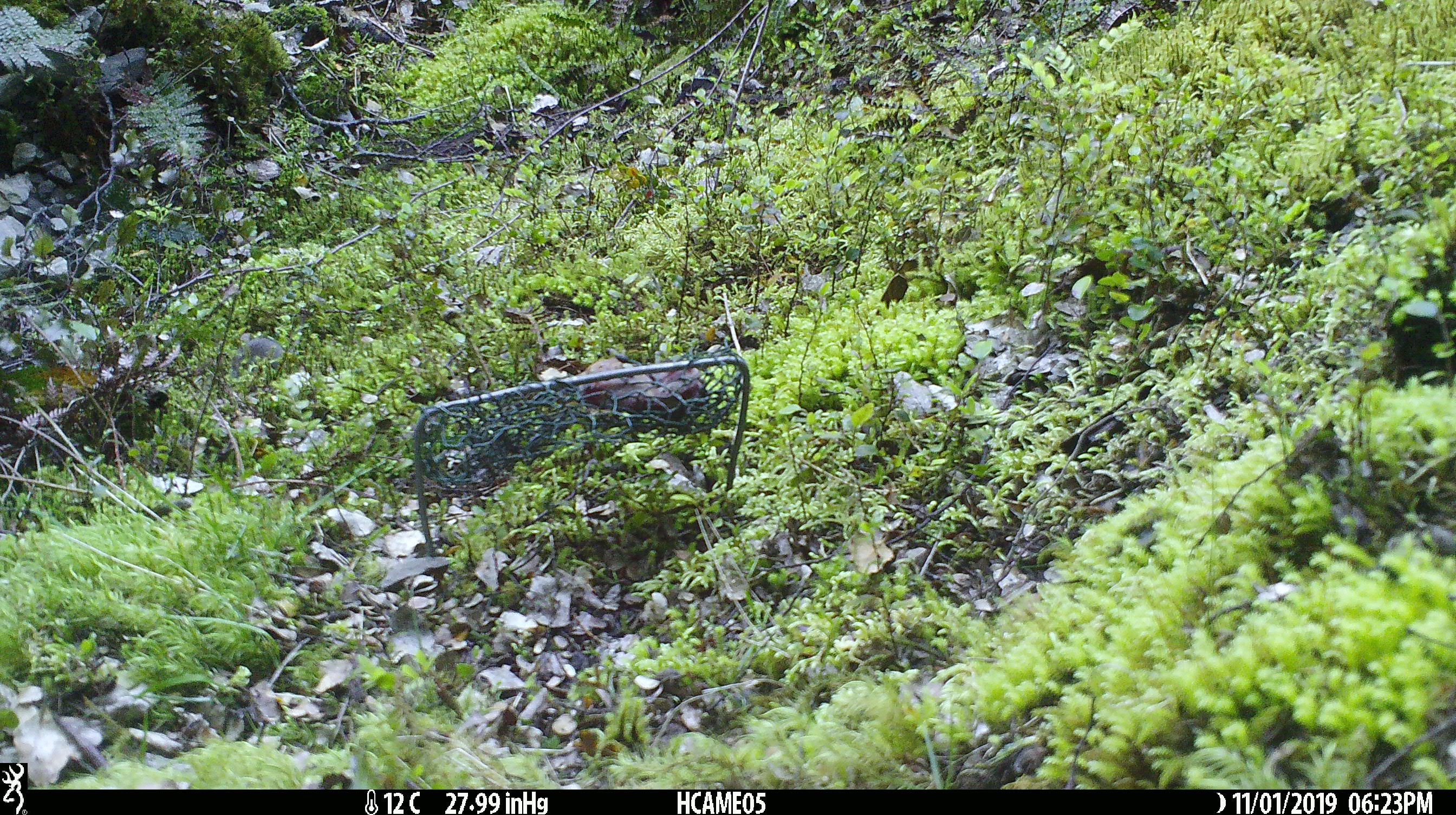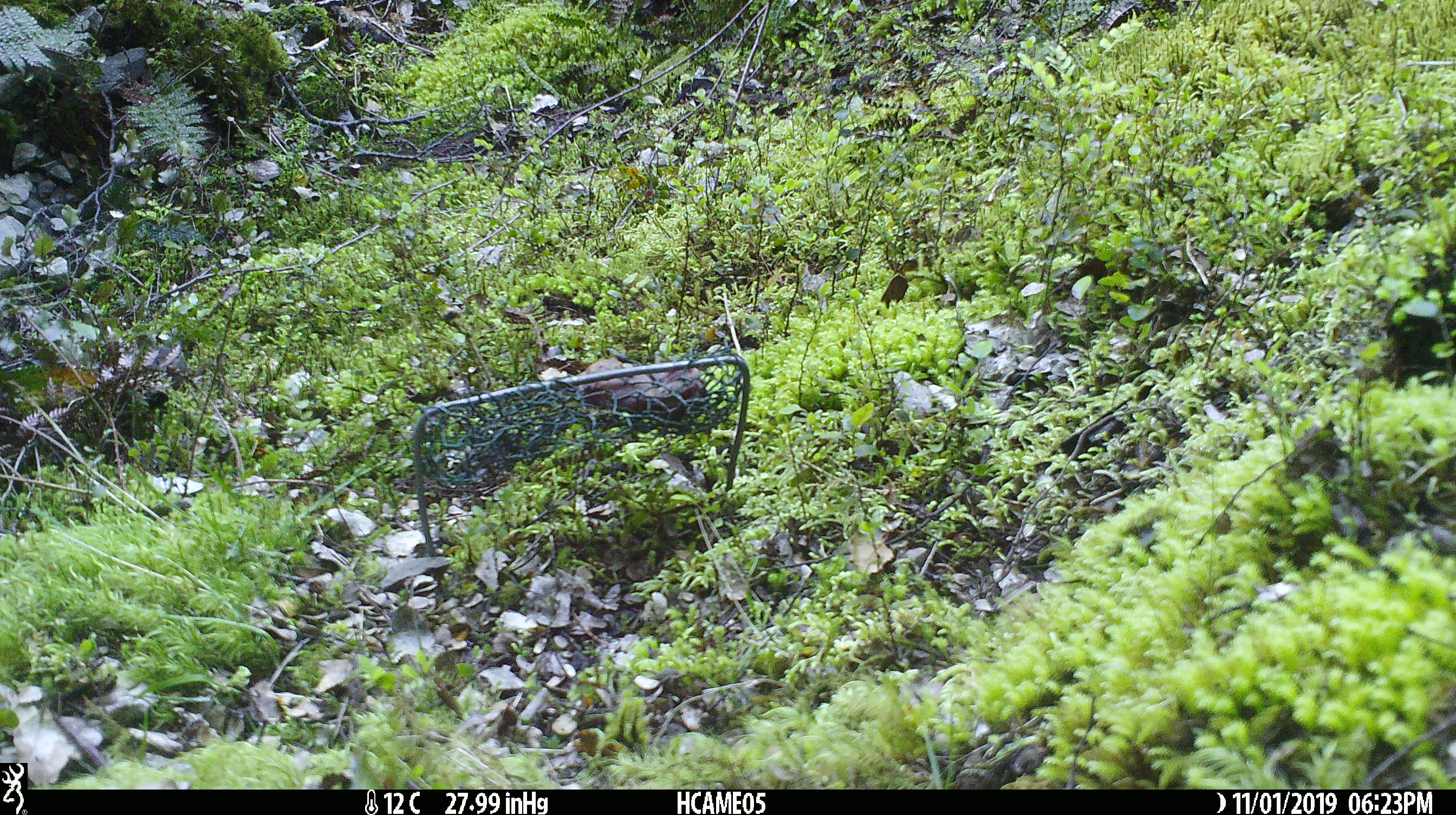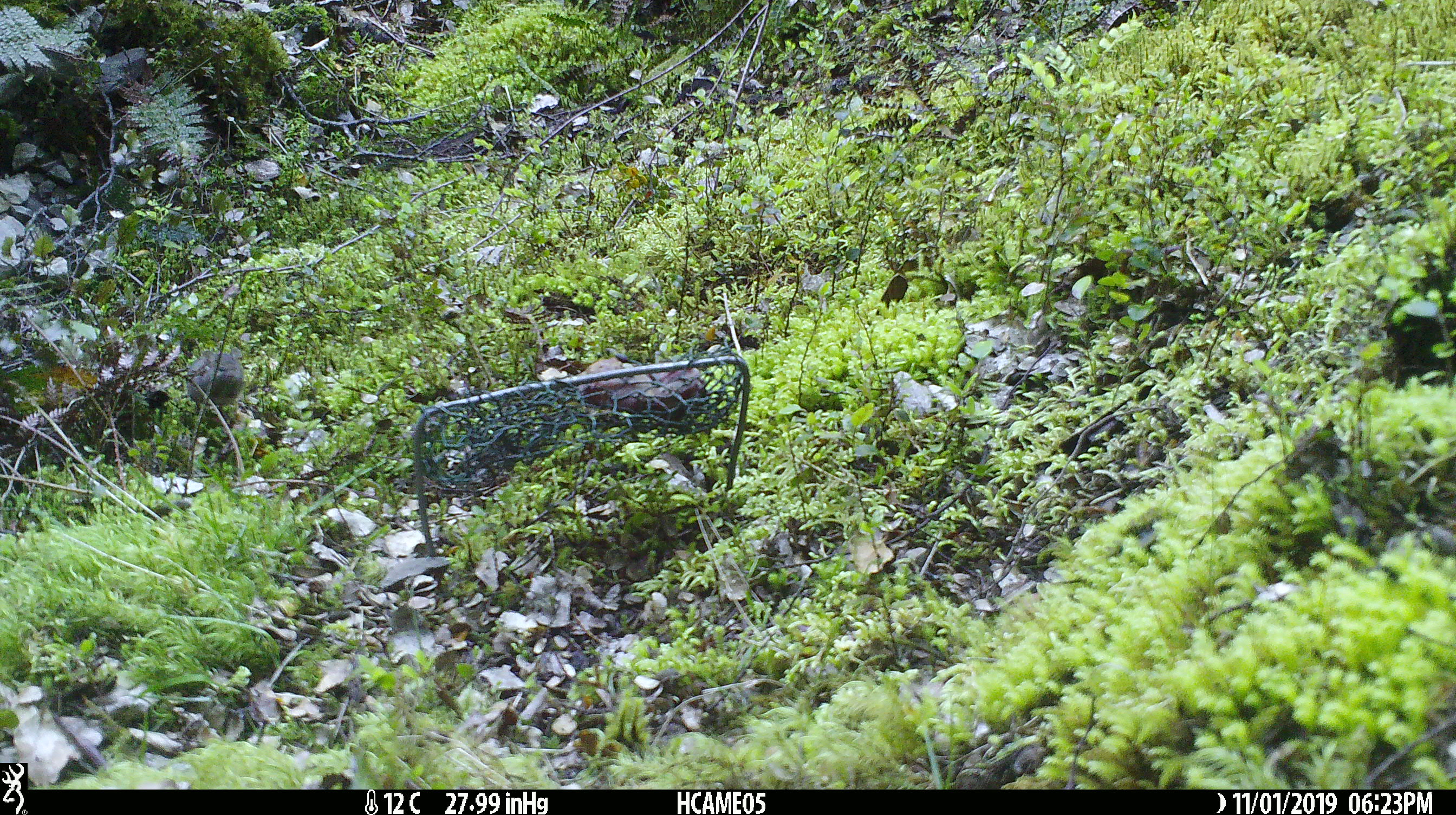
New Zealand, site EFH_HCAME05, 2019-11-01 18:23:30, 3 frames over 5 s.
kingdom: Animalia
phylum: Chordata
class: Mammalia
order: Rodentia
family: Muridae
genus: Mus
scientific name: Mus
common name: mouse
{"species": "mouse (Mus)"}